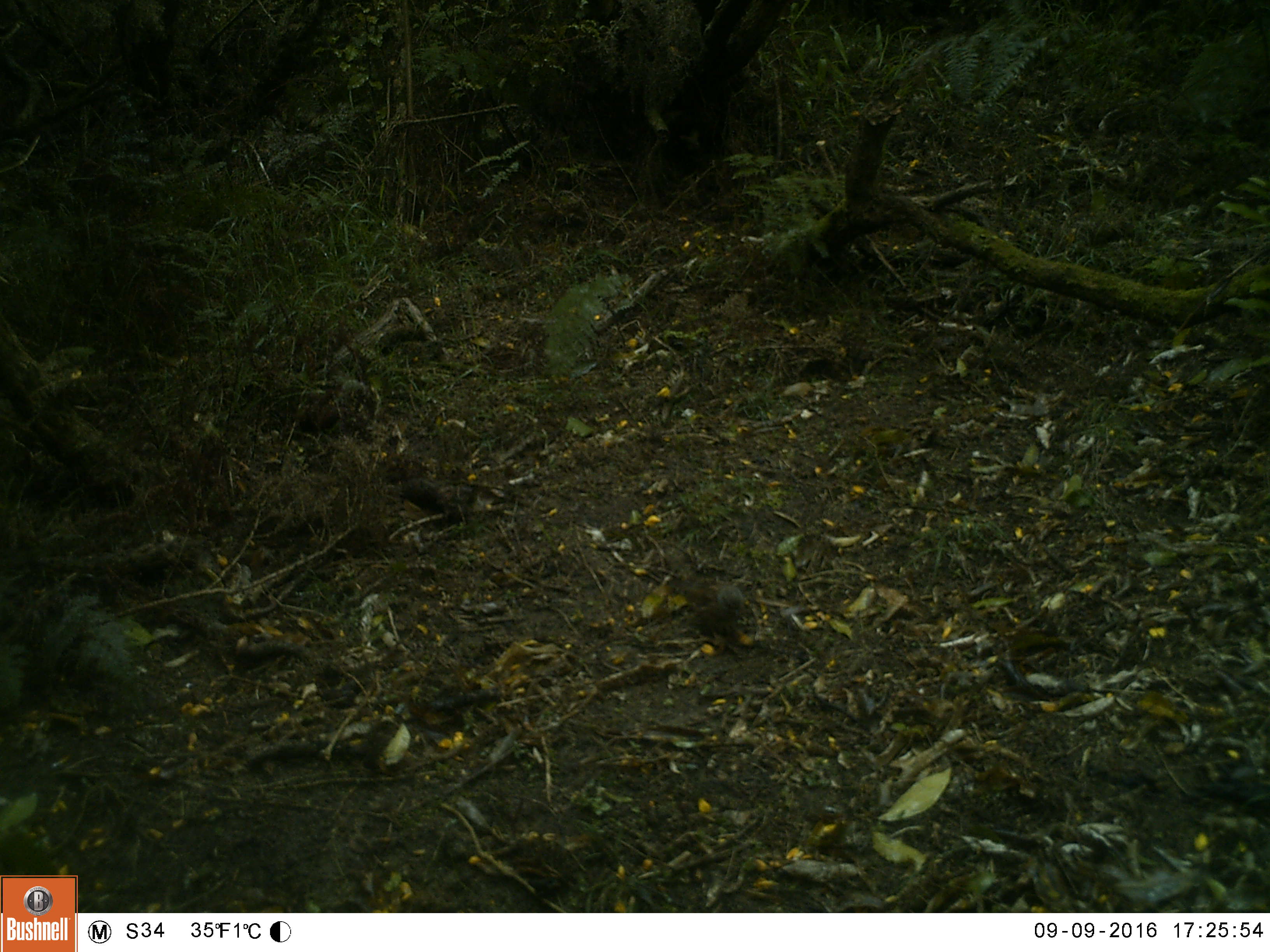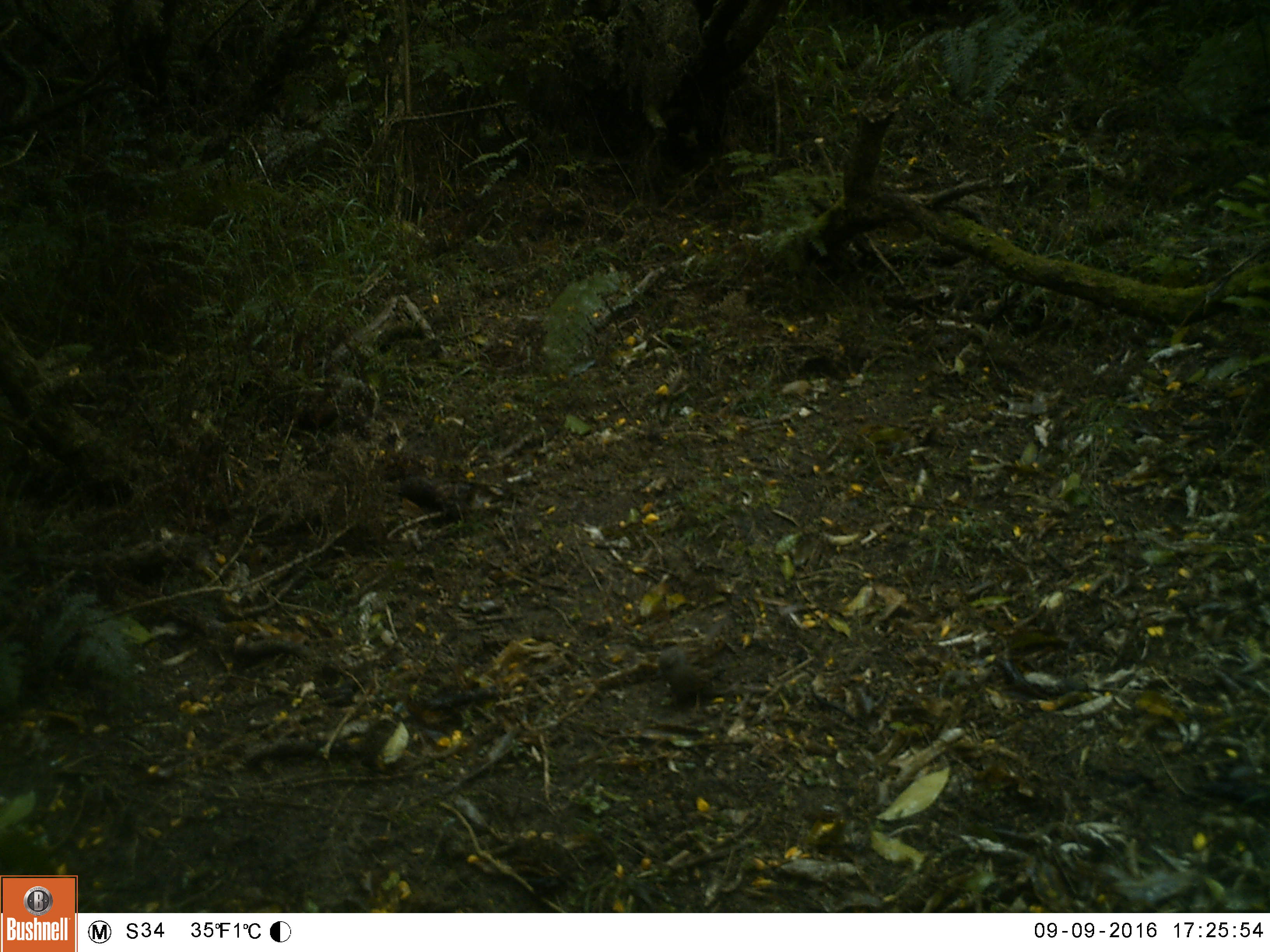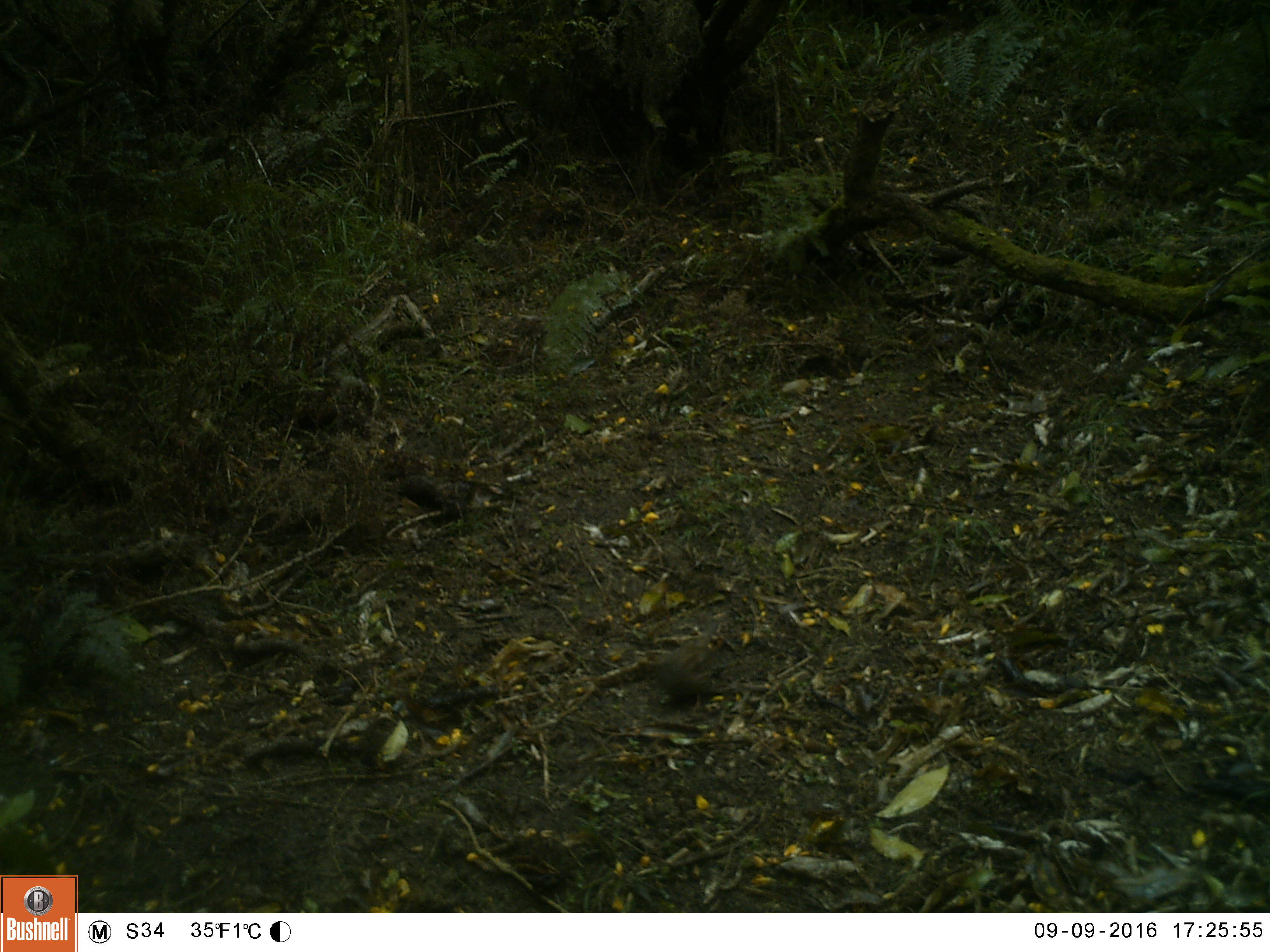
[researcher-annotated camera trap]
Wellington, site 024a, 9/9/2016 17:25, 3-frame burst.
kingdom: Animalia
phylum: Chordata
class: Aves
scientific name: Aves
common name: bird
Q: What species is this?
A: Bird (Aves).